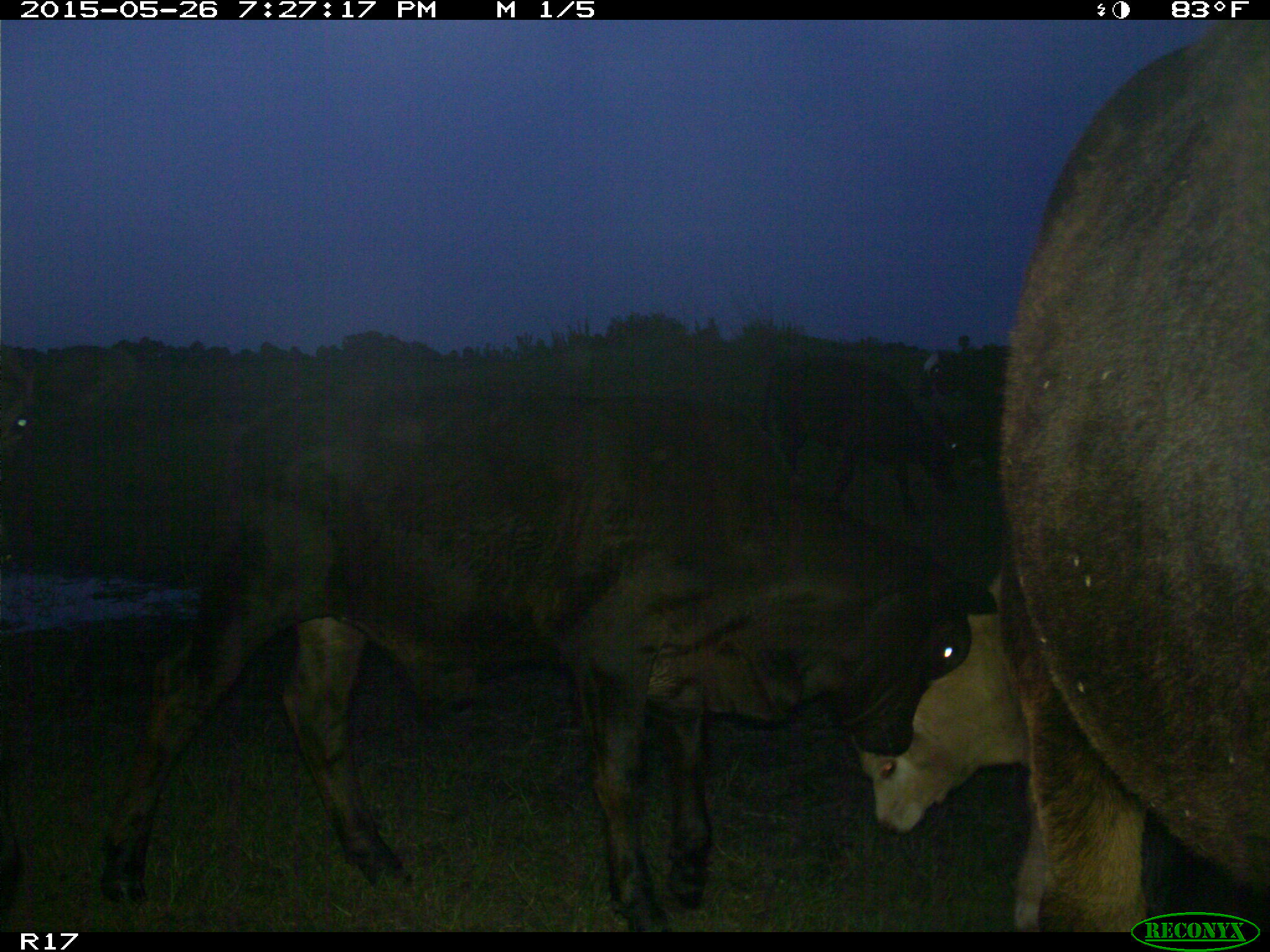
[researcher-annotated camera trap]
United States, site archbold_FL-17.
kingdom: Animalia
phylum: Chordata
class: Mammalia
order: Artiodactyla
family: Bovidae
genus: Bos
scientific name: Bos taurus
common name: domestic cow